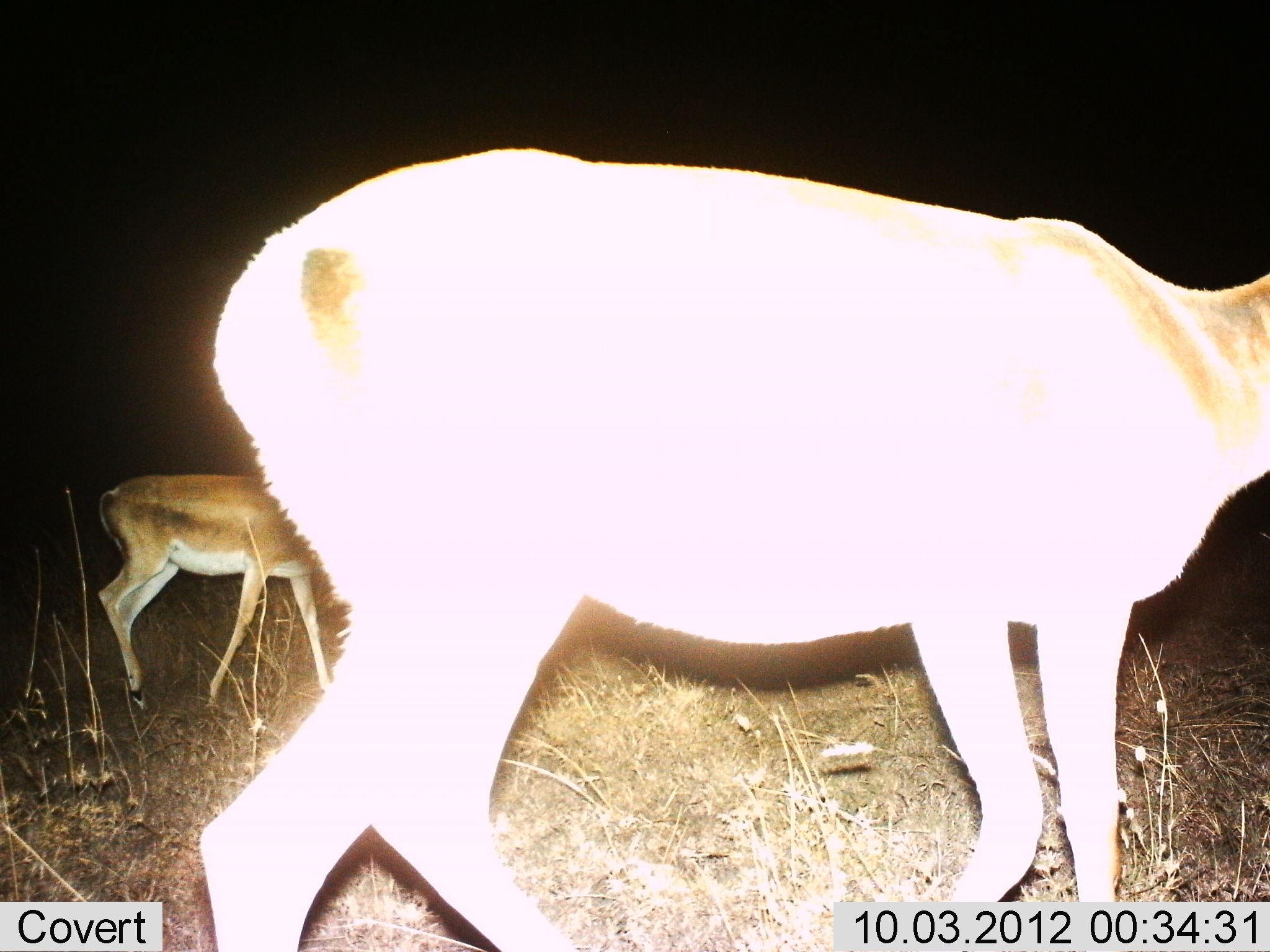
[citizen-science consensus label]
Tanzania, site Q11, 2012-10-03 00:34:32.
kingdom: Animalia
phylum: Chordata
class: Mammalia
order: Artiodactyla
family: Bovidae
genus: Nanger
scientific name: Nanger granti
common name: grant's gazelle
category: gazellegrants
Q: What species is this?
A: Gazellegrants (grant's gazelle) (Nanger granti).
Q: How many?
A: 2.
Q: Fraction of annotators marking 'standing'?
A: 20%.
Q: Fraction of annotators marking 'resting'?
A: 0%.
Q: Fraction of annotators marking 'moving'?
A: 90%.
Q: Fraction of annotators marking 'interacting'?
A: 0%.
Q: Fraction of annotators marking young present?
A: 10%.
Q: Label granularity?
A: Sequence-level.